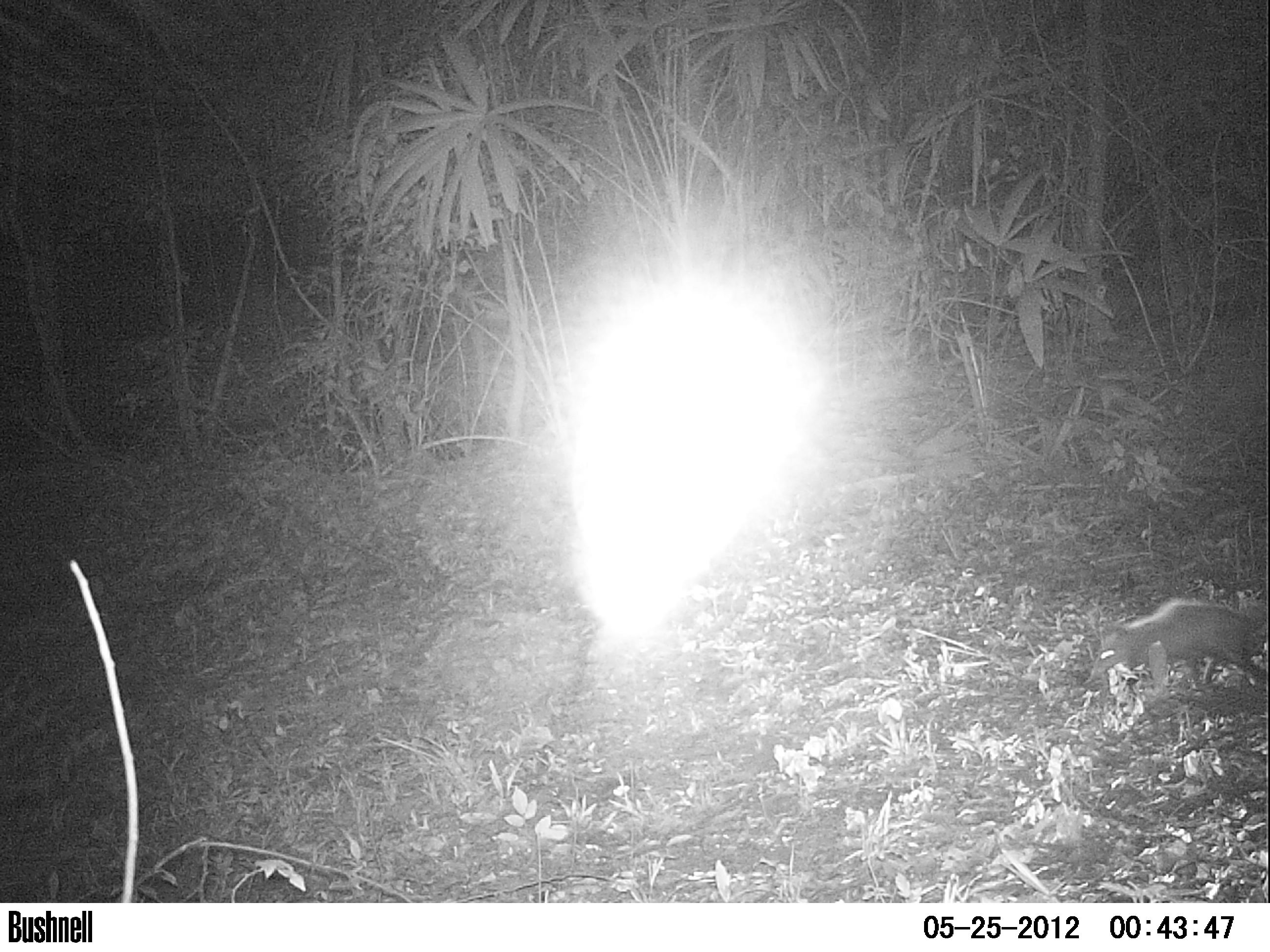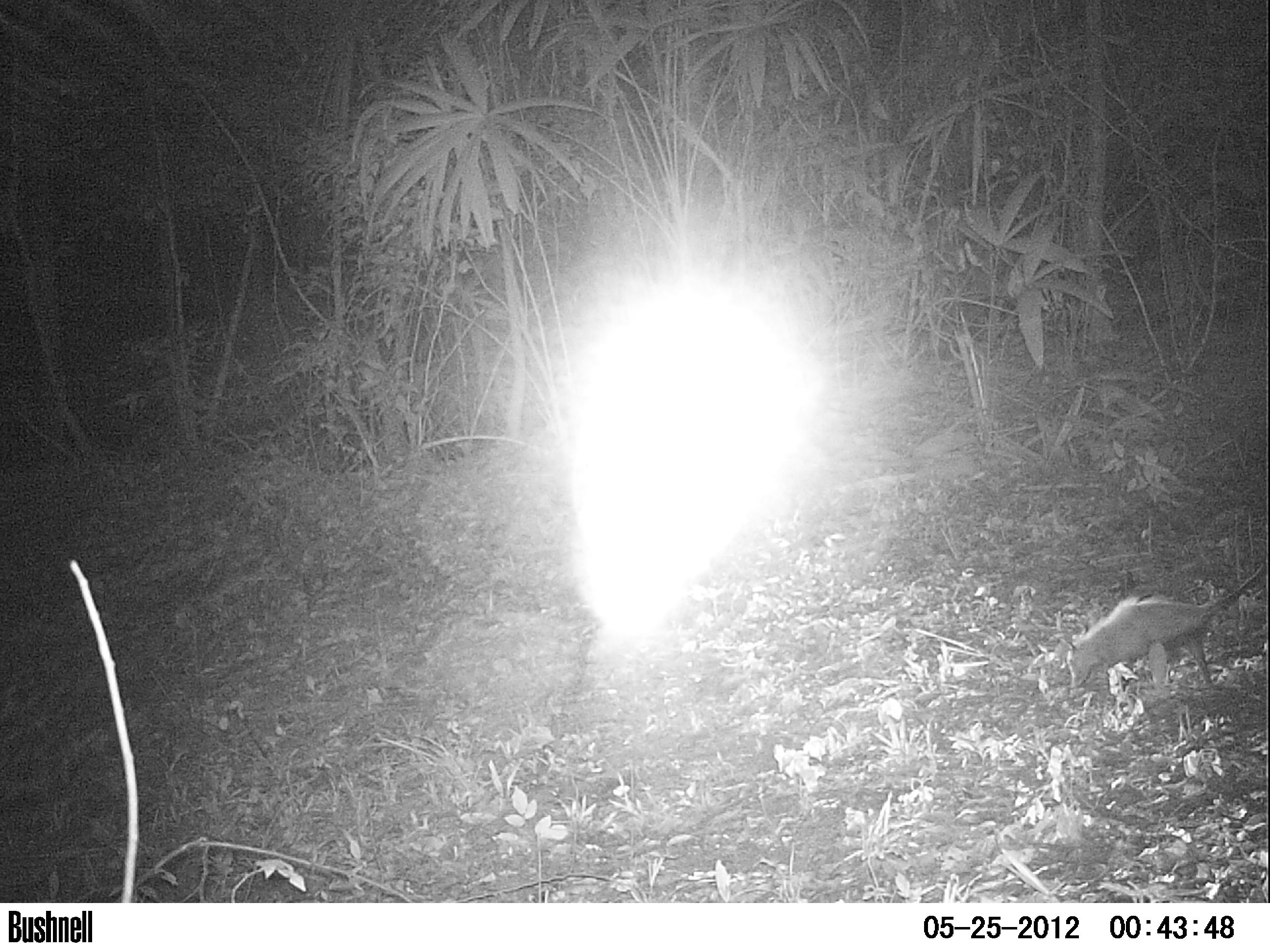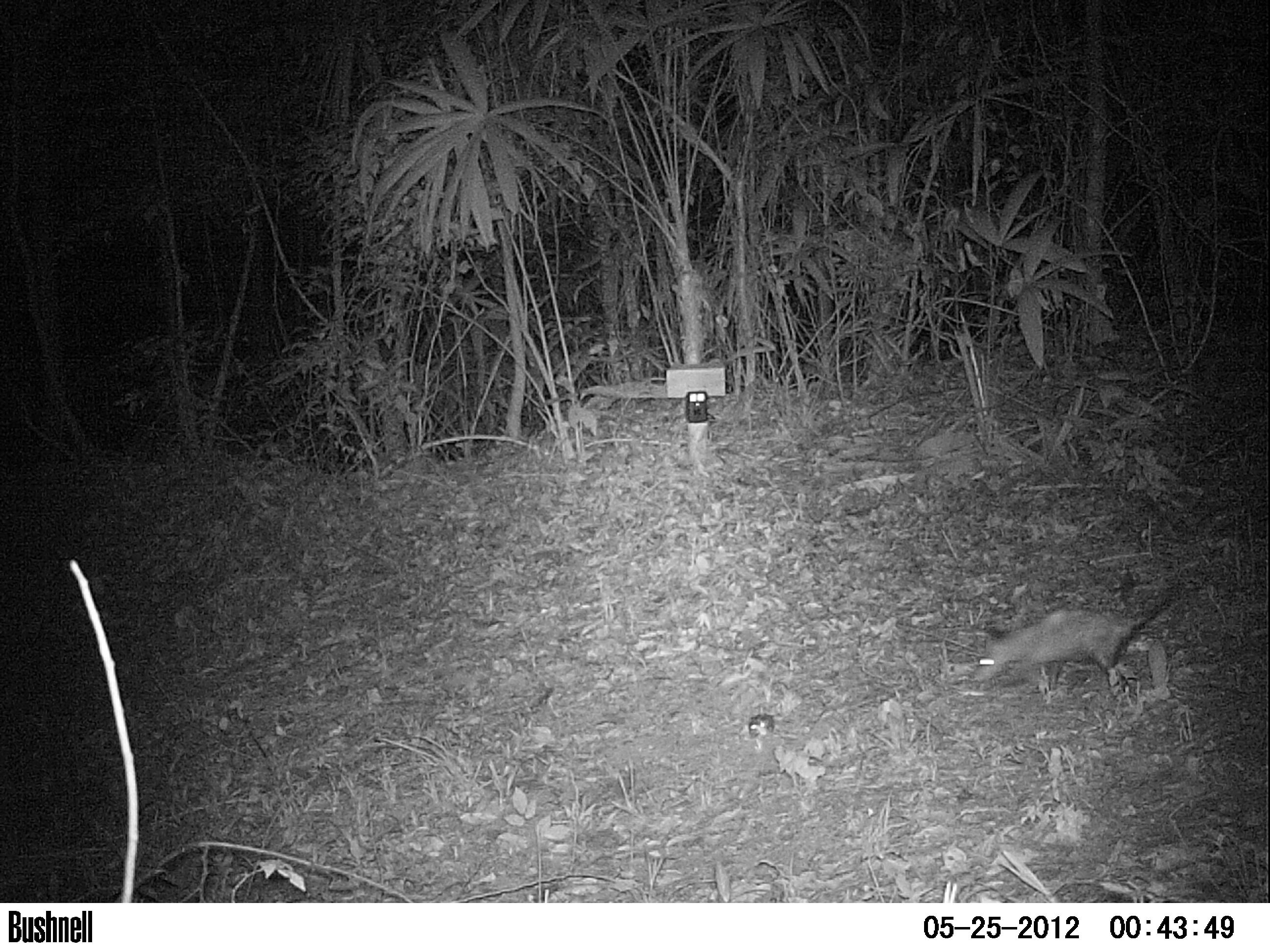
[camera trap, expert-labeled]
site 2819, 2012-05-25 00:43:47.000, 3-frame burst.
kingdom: Animalia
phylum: Chordata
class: Mammalia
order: Didelphimorphia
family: Didelphidae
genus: Didelphis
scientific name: Didelphis virginiana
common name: virginia opossum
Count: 1.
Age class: adult.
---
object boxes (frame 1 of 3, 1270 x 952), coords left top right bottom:
didelphis virginiana: 1081 598 1266 694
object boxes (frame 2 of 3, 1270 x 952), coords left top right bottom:
didelphis virginiana: 1060 562 1266 692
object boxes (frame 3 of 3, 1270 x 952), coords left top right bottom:
didelphis virginiana: 974 592 1177 697